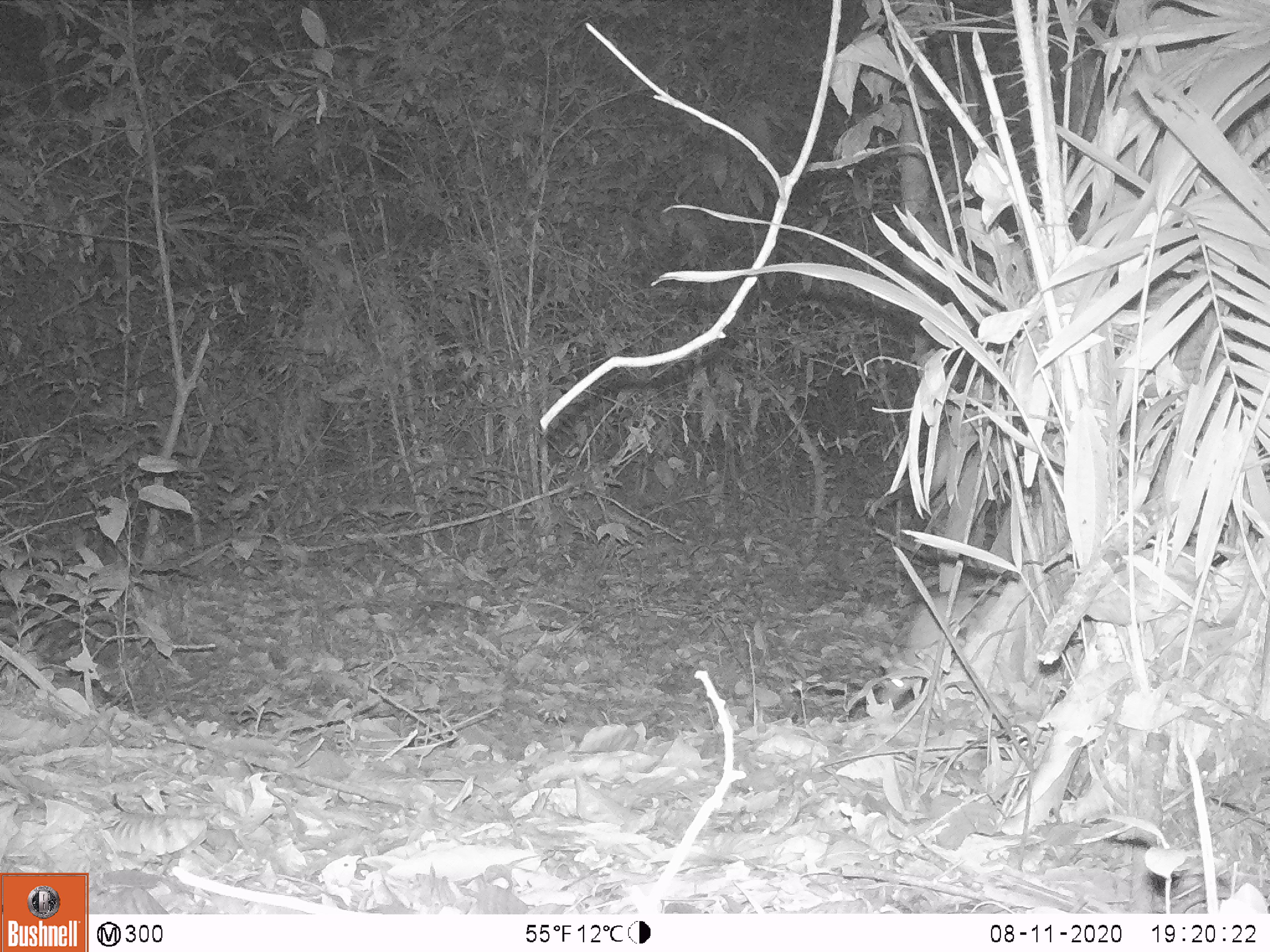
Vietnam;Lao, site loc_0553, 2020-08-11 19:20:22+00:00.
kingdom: Animalia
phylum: Chordata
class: Mammalia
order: Rodentia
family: Muridae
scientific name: Muridae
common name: old-world mice and rats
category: unidentified murid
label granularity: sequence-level